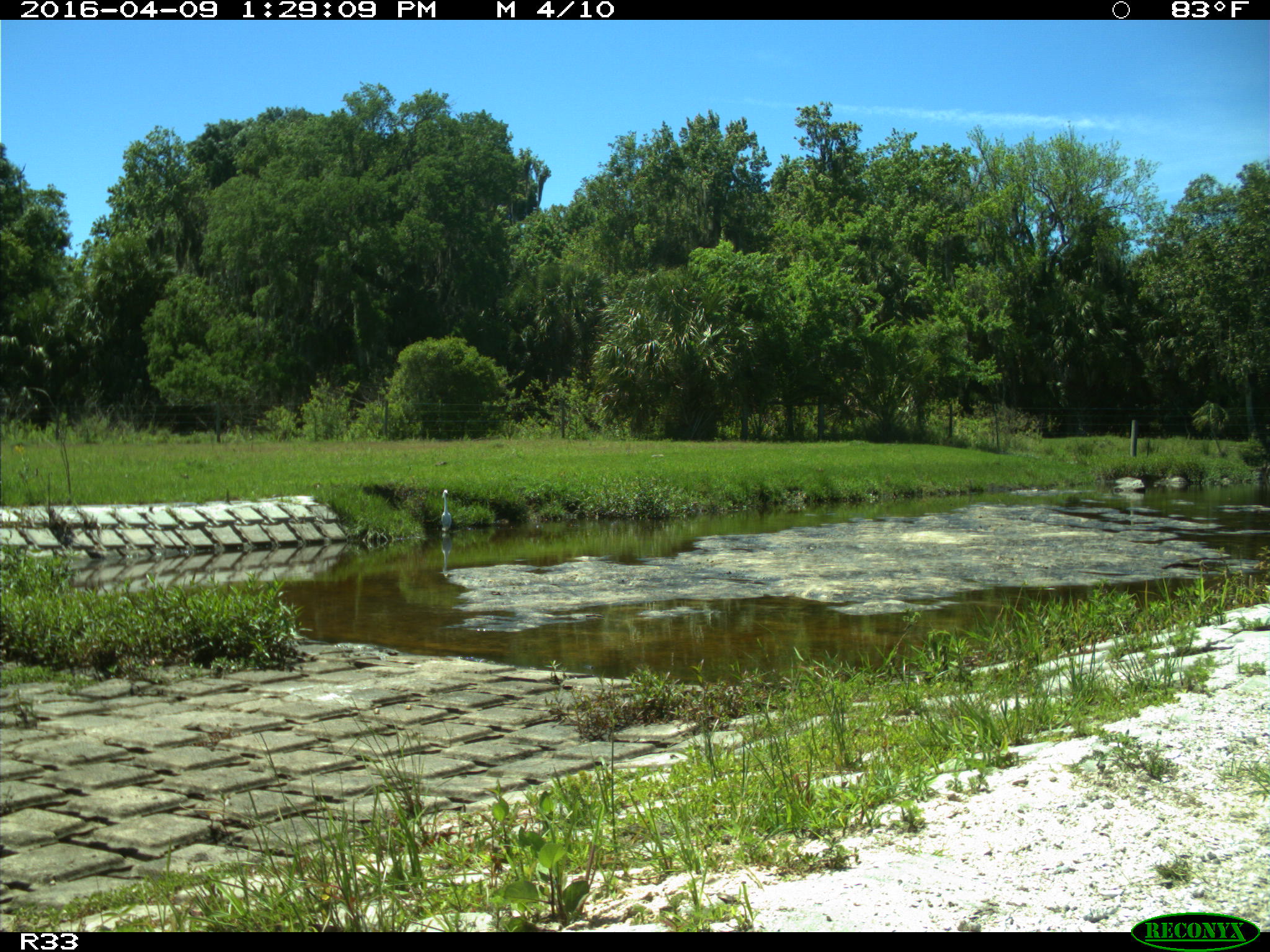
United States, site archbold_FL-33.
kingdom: Animalia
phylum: Chordata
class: Aves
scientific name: Aves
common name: birds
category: unidentified bird